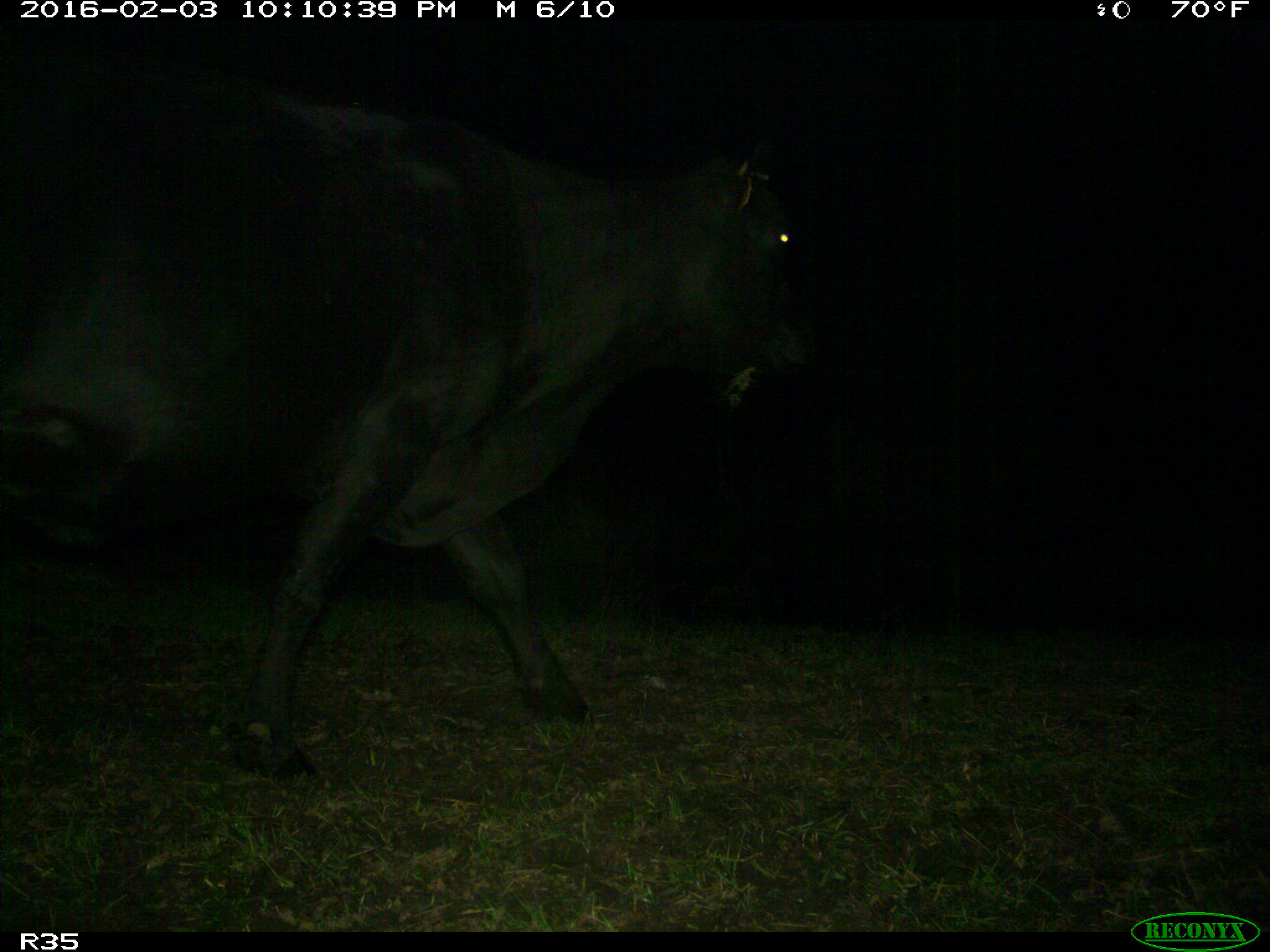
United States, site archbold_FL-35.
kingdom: Animalia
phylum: Chordata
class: Mammalia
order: Artiodactyla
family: Bovidae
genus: Bos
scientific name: Bos taurus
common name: domestic cow